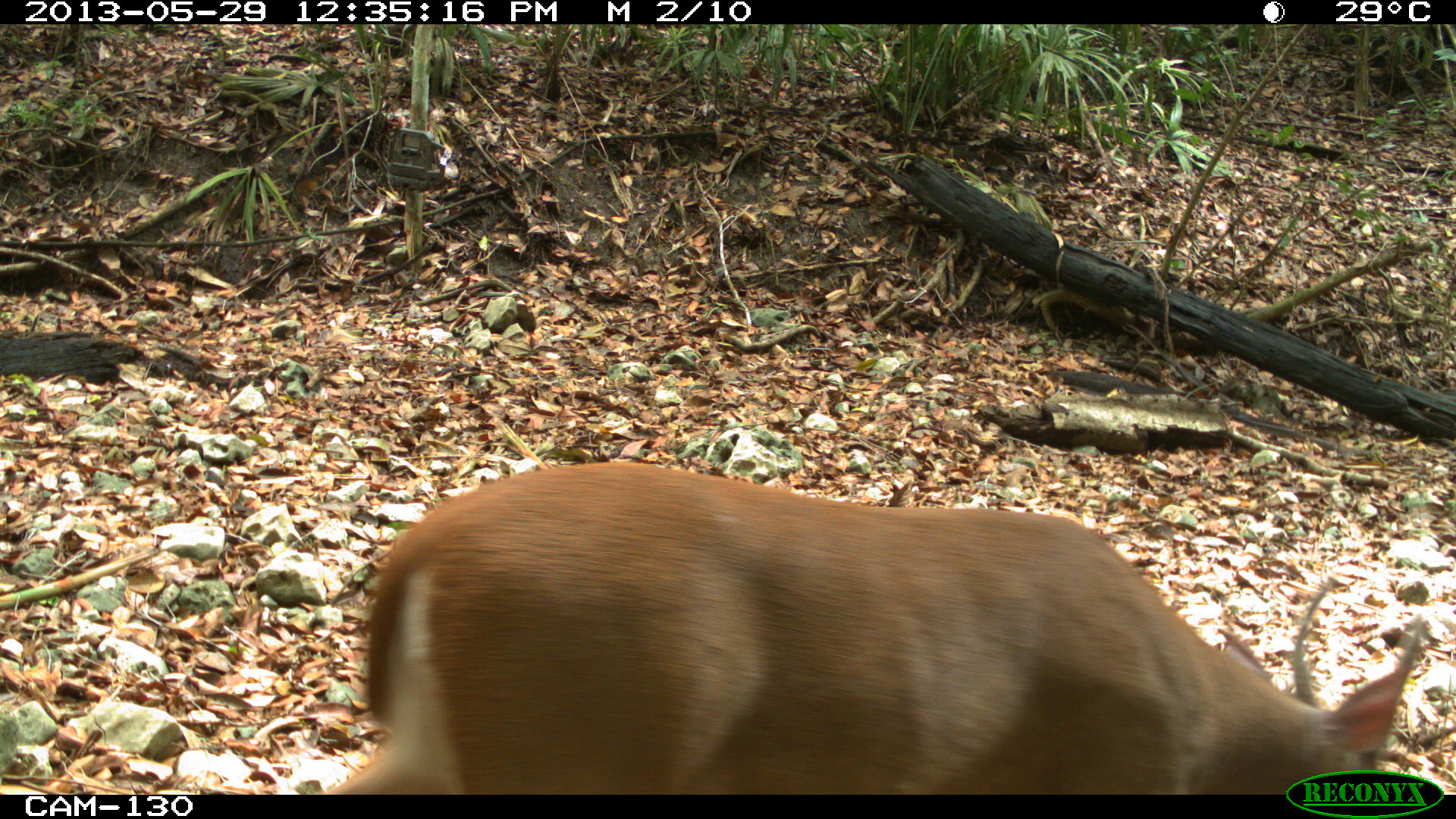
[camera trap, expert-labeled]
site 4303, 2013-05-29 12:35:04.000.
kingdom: Animalia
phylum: Chordata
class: Mammalia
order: Artiodactyla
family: Cervidae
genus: Mazama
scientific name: Mazama temama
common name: central american red brocket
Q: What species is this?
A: Mazama temama (central american red brocket).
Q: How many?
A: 1.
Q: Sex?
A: Male.